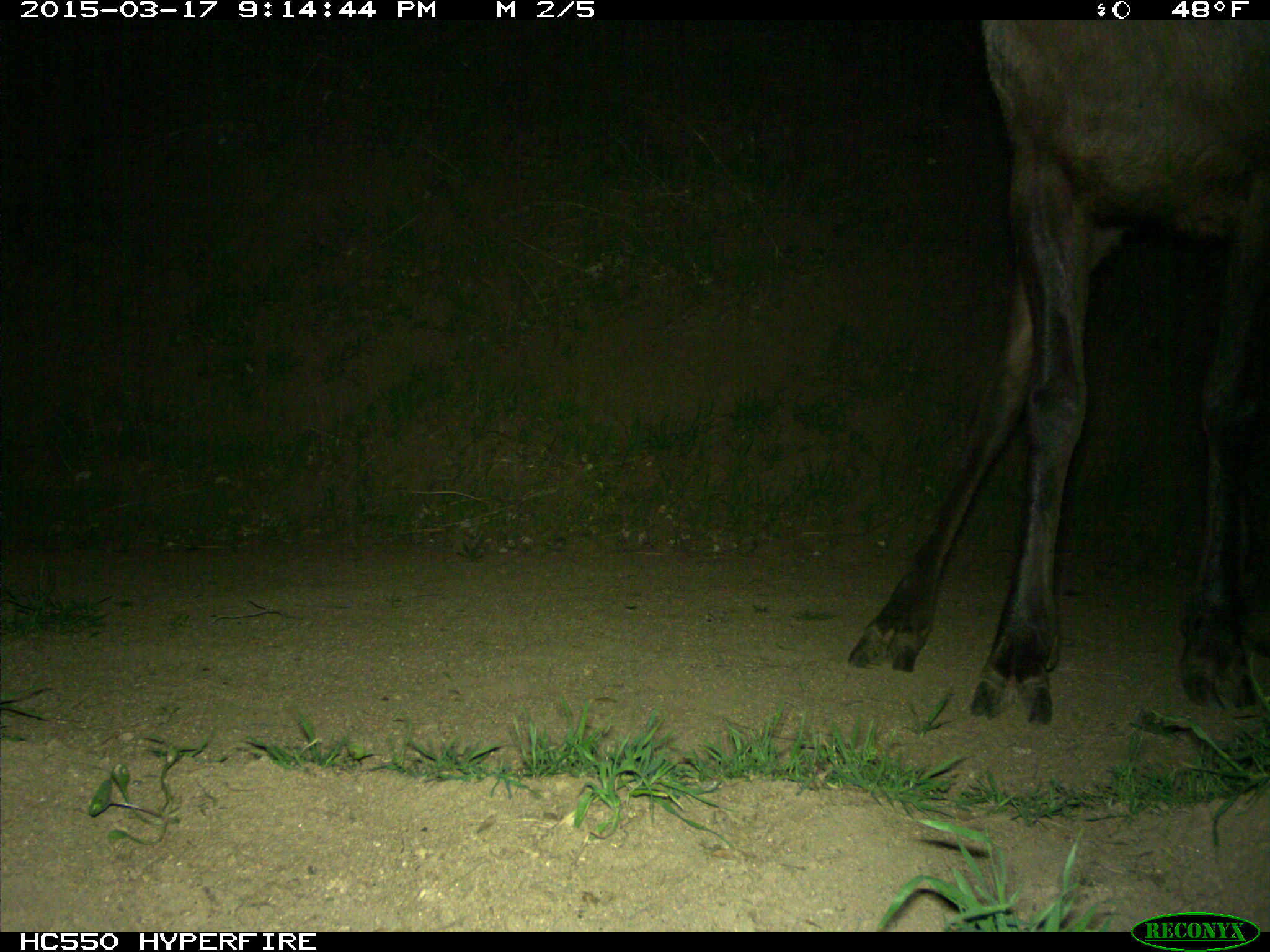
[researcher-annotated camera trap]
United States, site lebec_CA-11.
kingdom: Animalia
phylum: Chordata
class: Mammalia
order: Artiodactyla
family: Cervidae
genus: Cervus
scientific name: Cervus canadensis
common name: elk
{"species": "Cervus canadensis (elk)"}